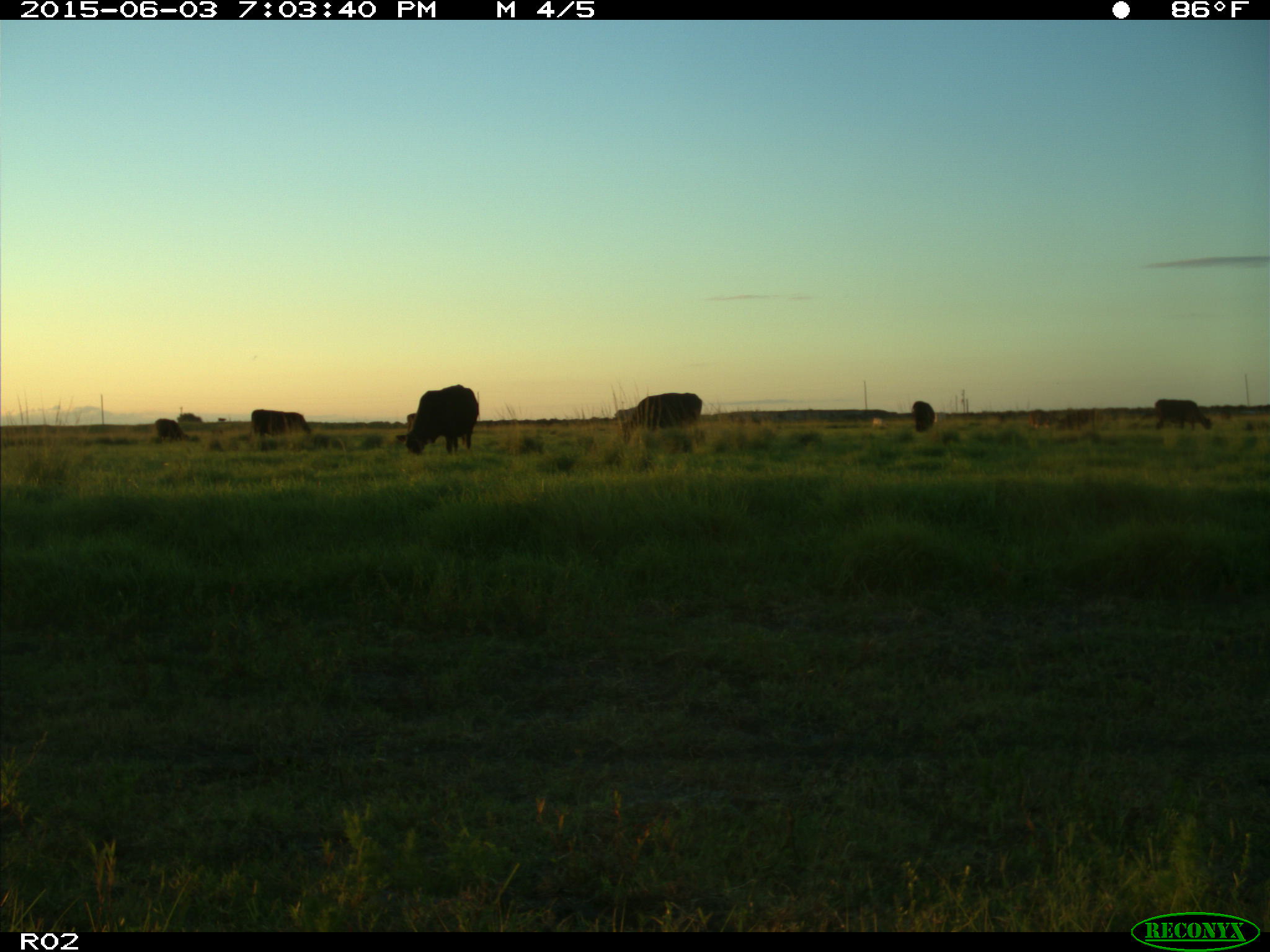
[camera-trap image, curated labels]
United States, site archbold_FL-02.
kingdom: Animalia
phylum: Chordata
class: Mammalia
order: Artiodactyla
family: Bovidae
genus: Bos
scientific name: Bos taurus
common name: domestic cow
Bos taurus (domestic cow).